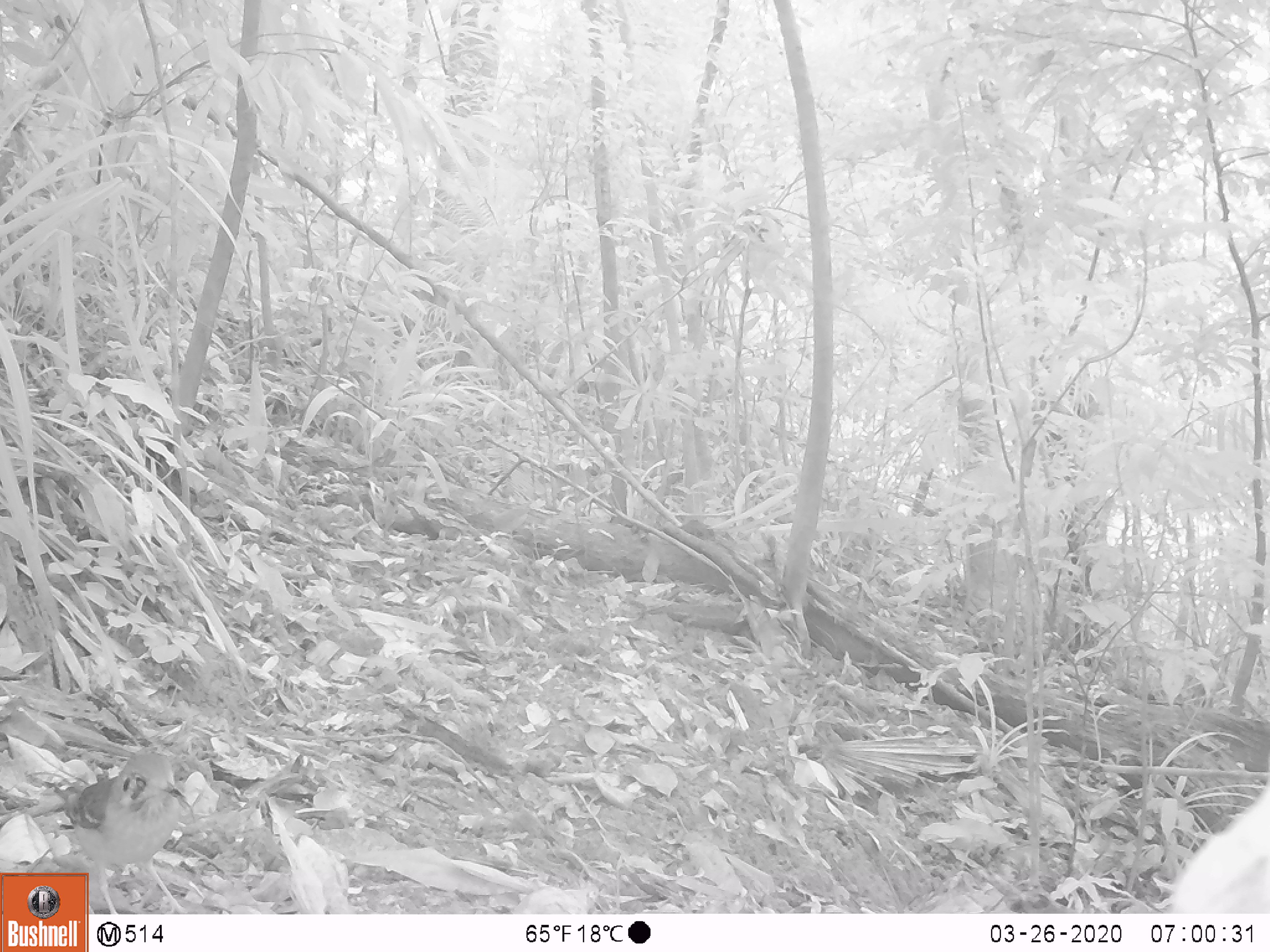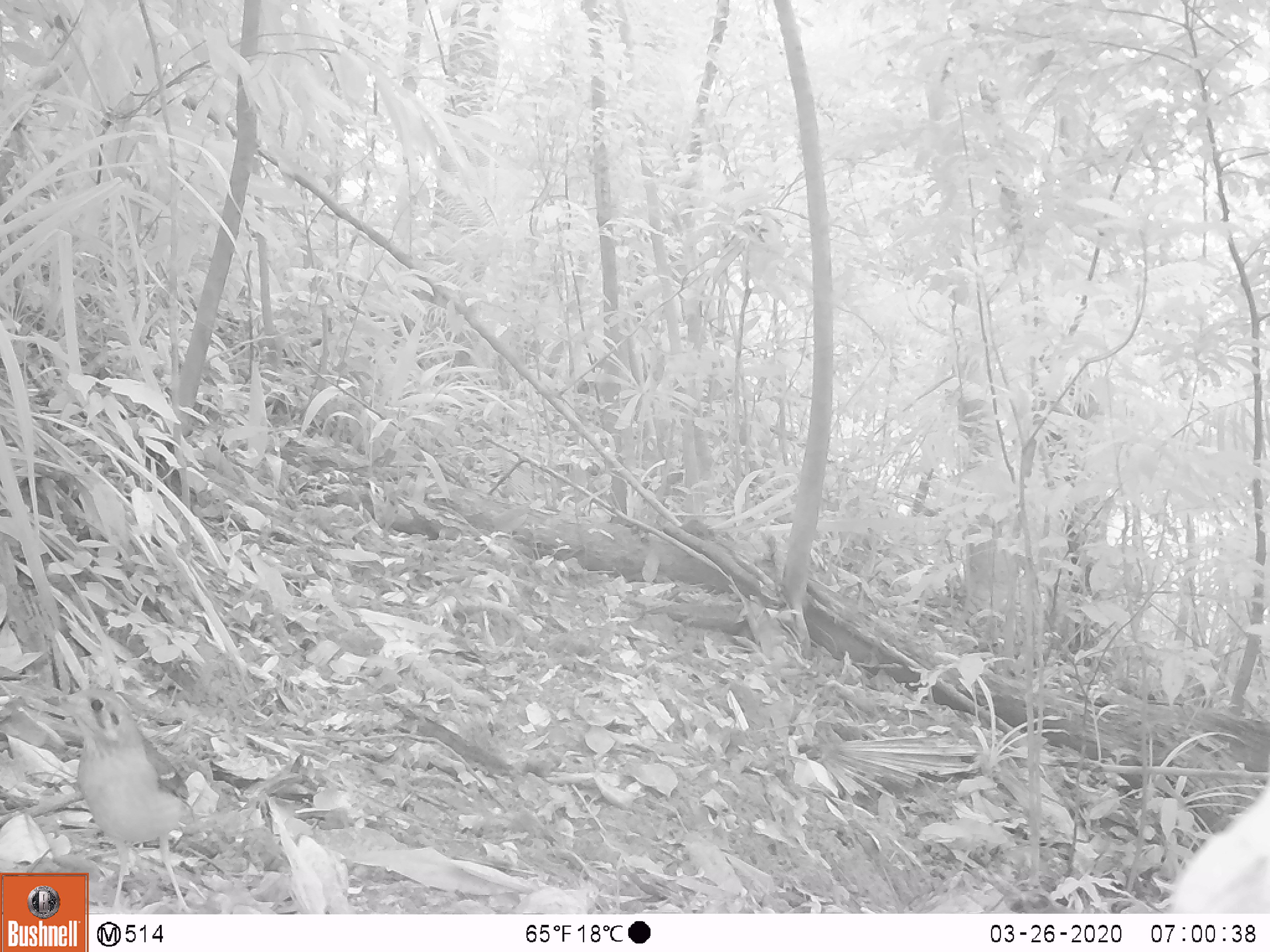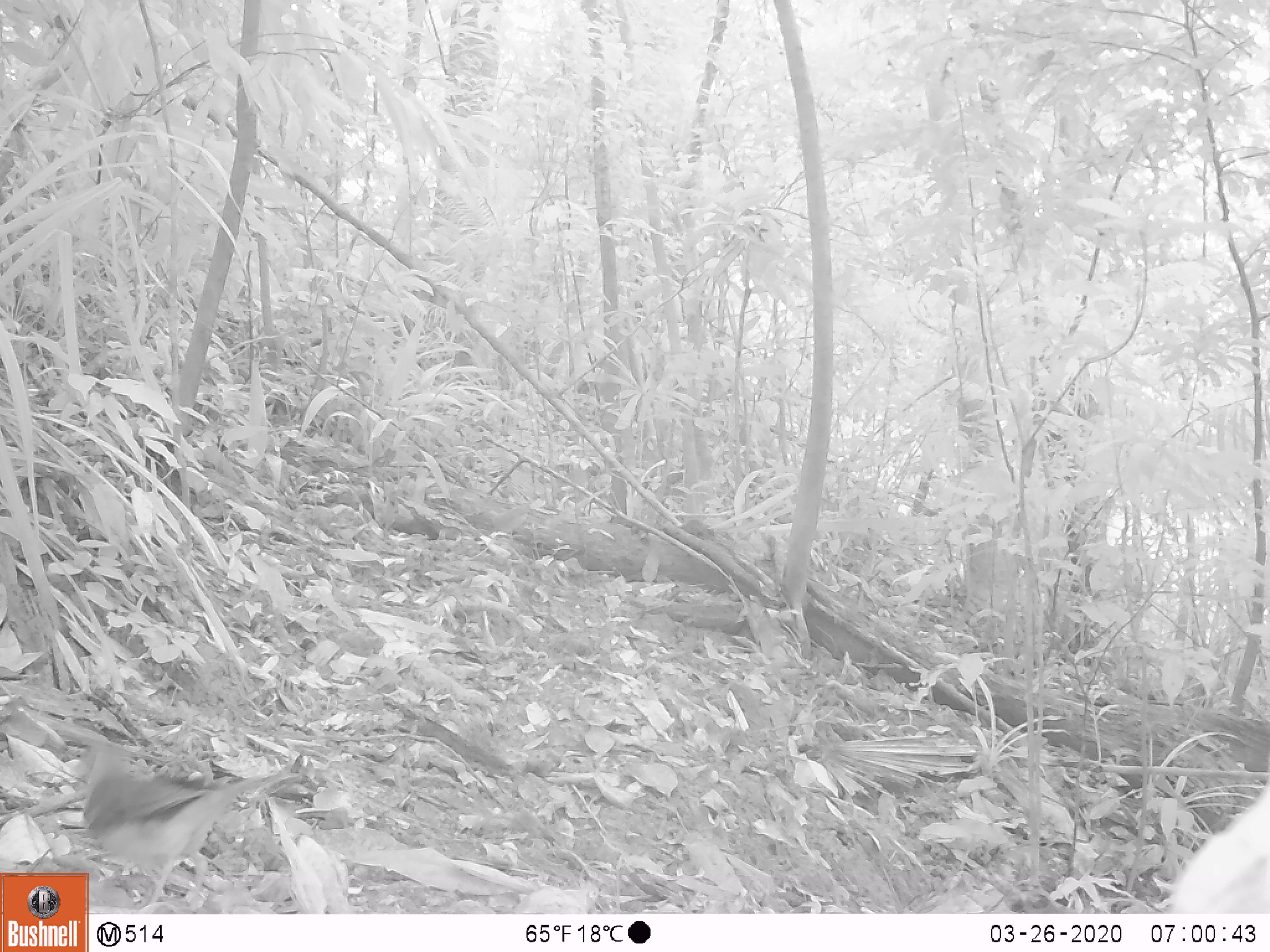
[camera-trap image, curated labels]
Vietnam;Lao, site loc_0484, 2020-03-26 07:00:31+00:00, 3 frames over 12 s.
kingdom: Animalia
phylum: Chordata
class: Aves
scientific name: Aves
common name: bird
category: unidentified bird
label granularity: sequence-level